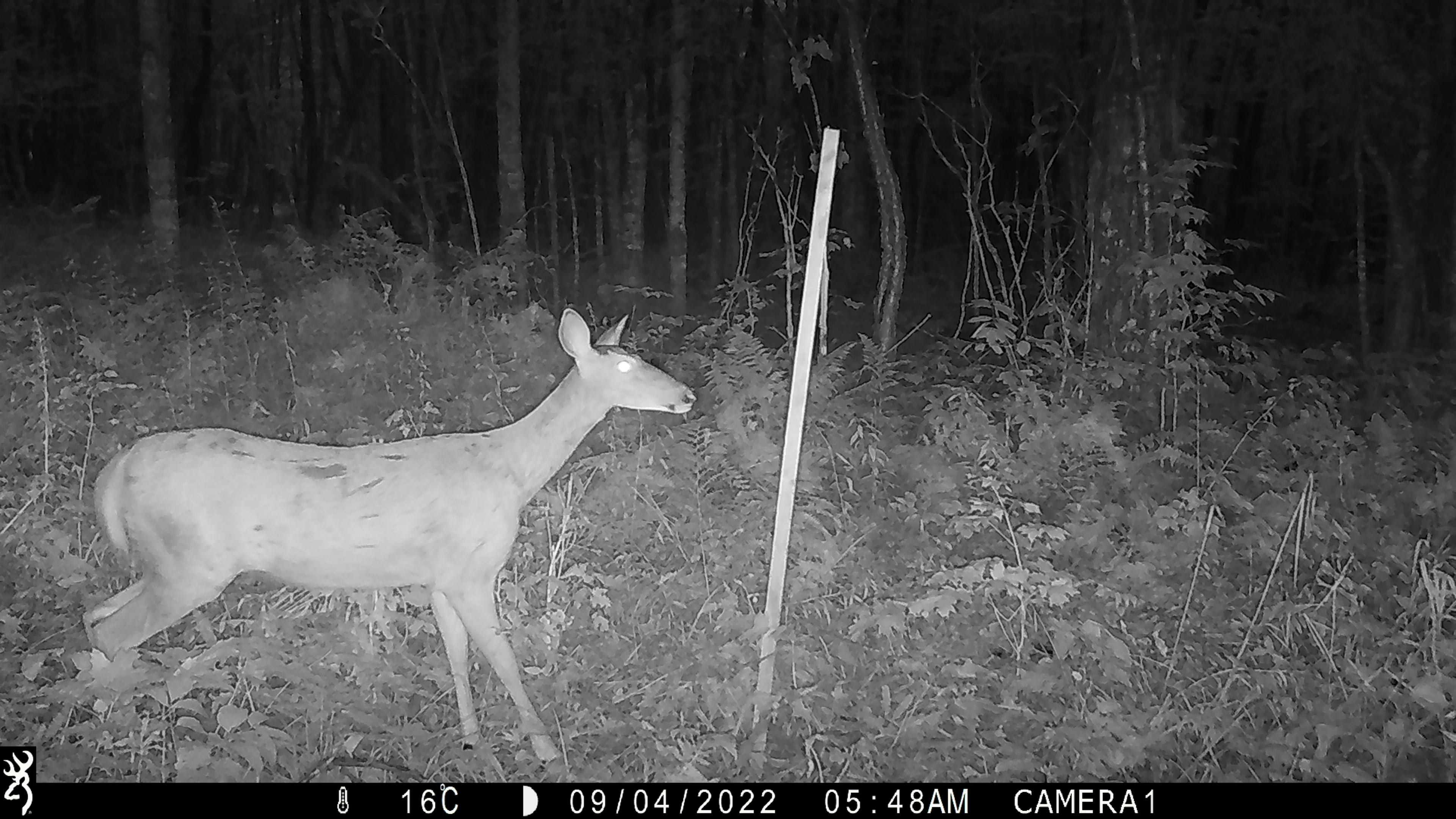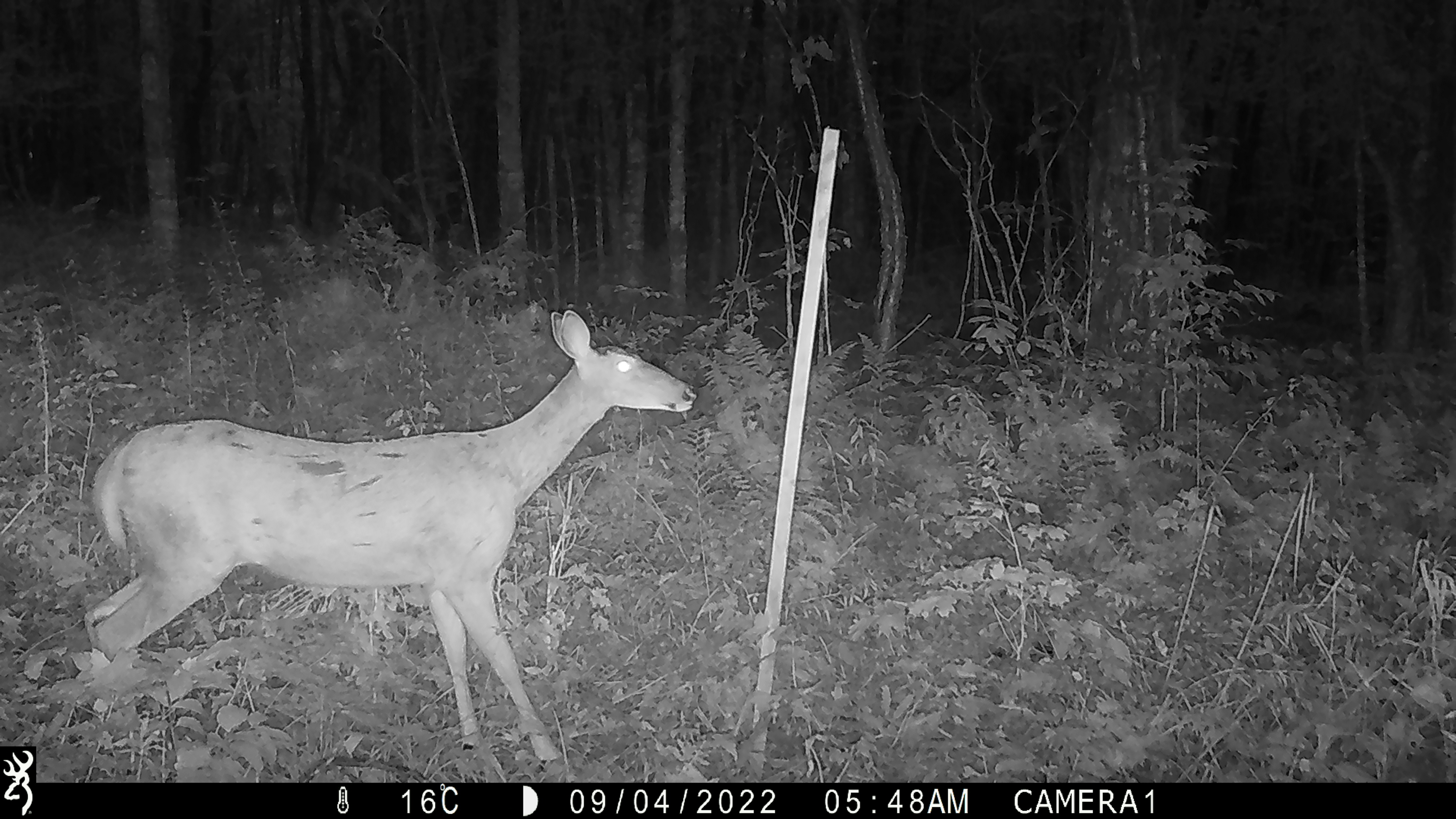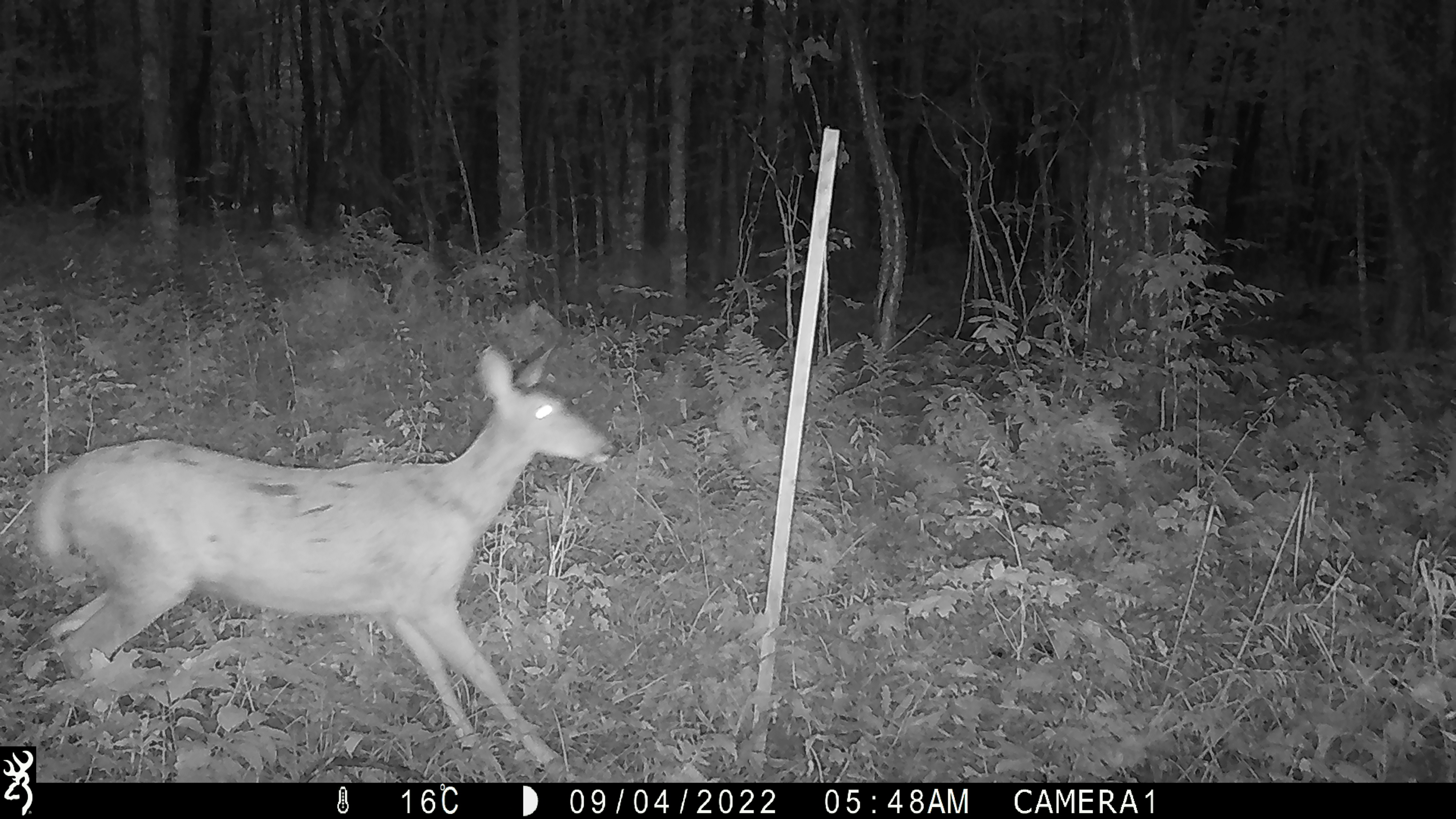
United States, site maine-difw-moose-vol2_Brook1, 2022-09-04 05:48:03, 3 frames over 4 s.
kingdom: Animalia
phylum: Chordata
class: Mammalia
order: Artiodactyla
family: Cervidae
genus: Odocoileus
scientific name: Odocoileus virginianus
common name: white-tailed deer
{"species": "white-tailed deer (Odocoileus virginianus)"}